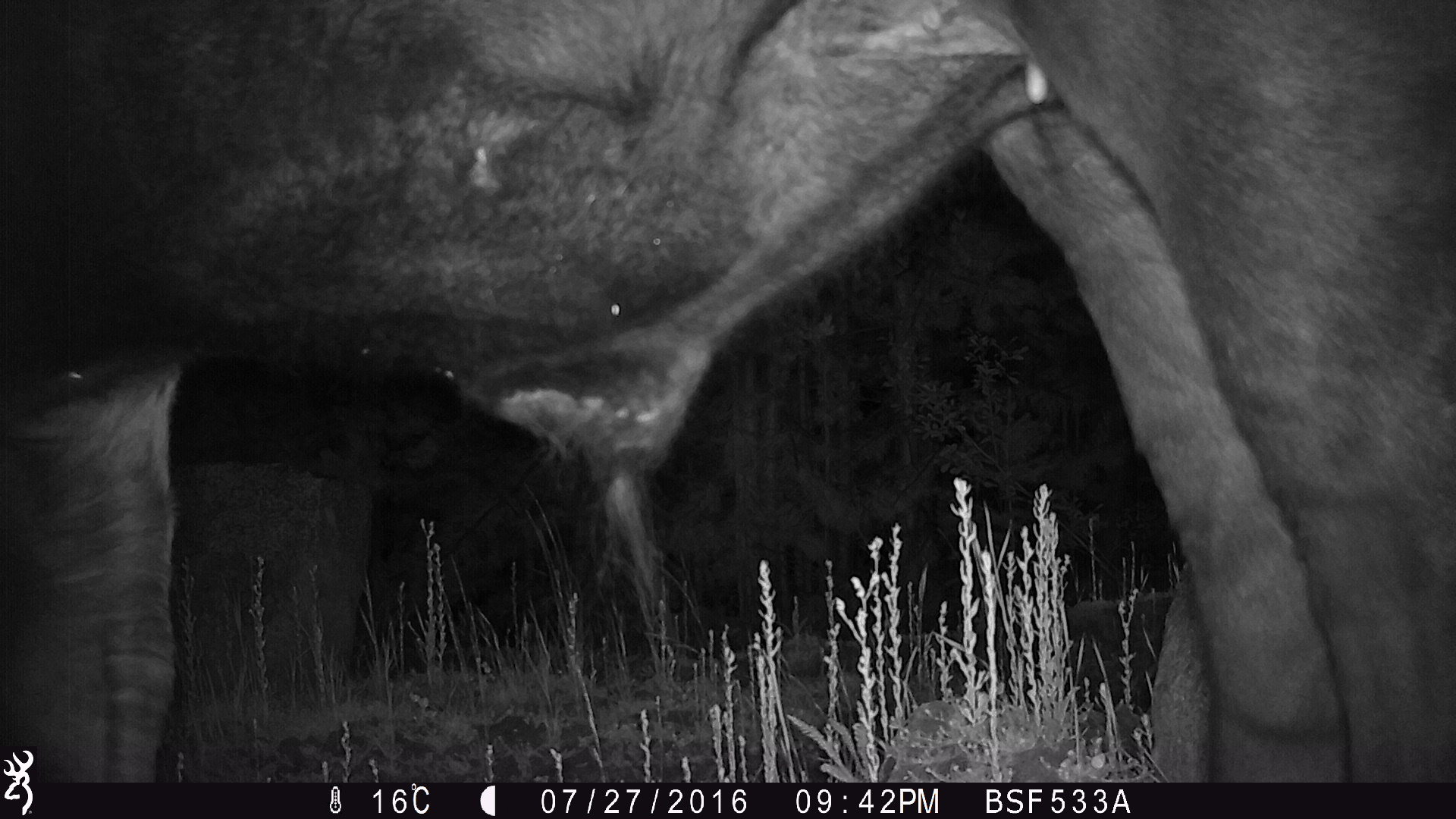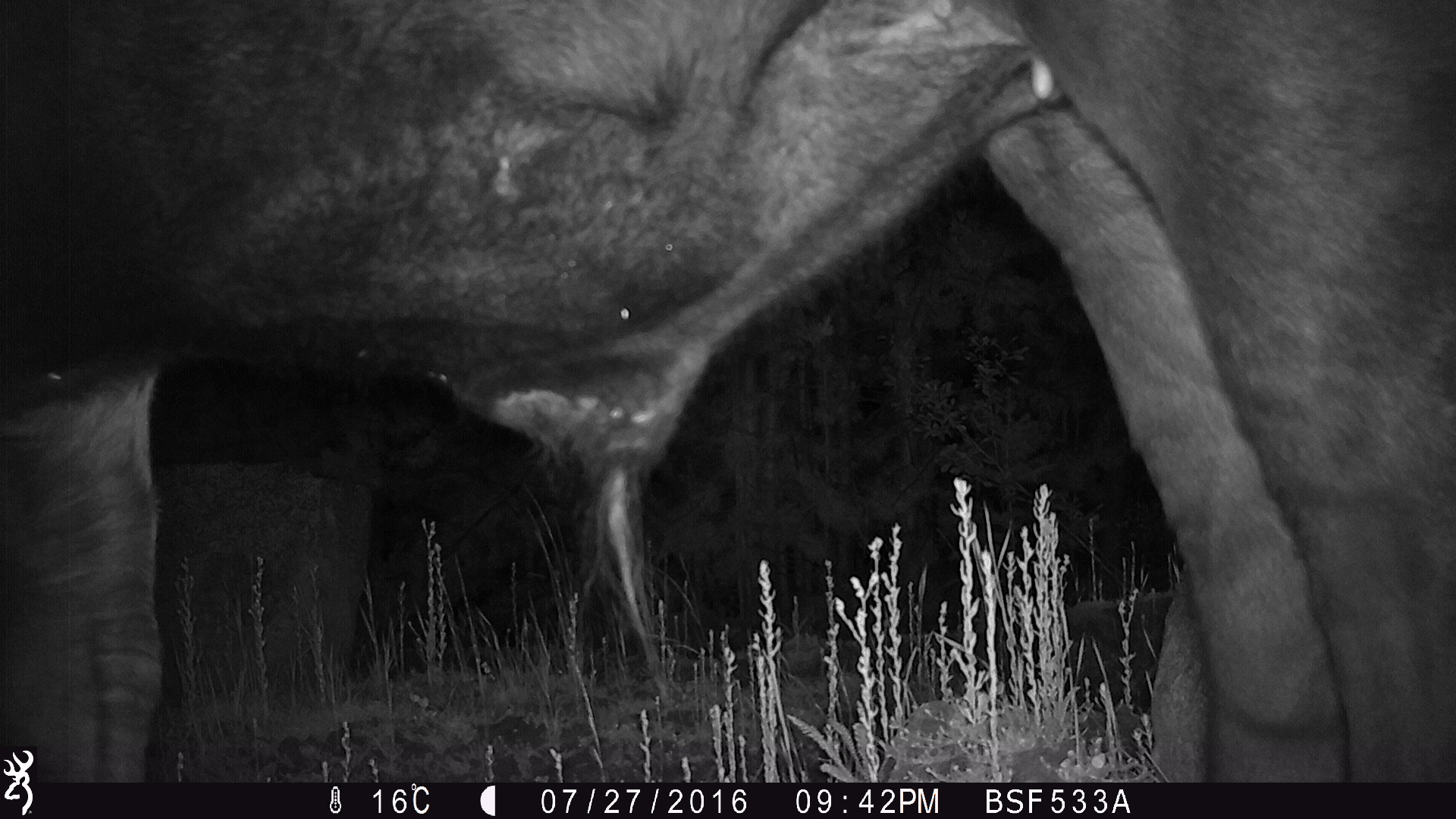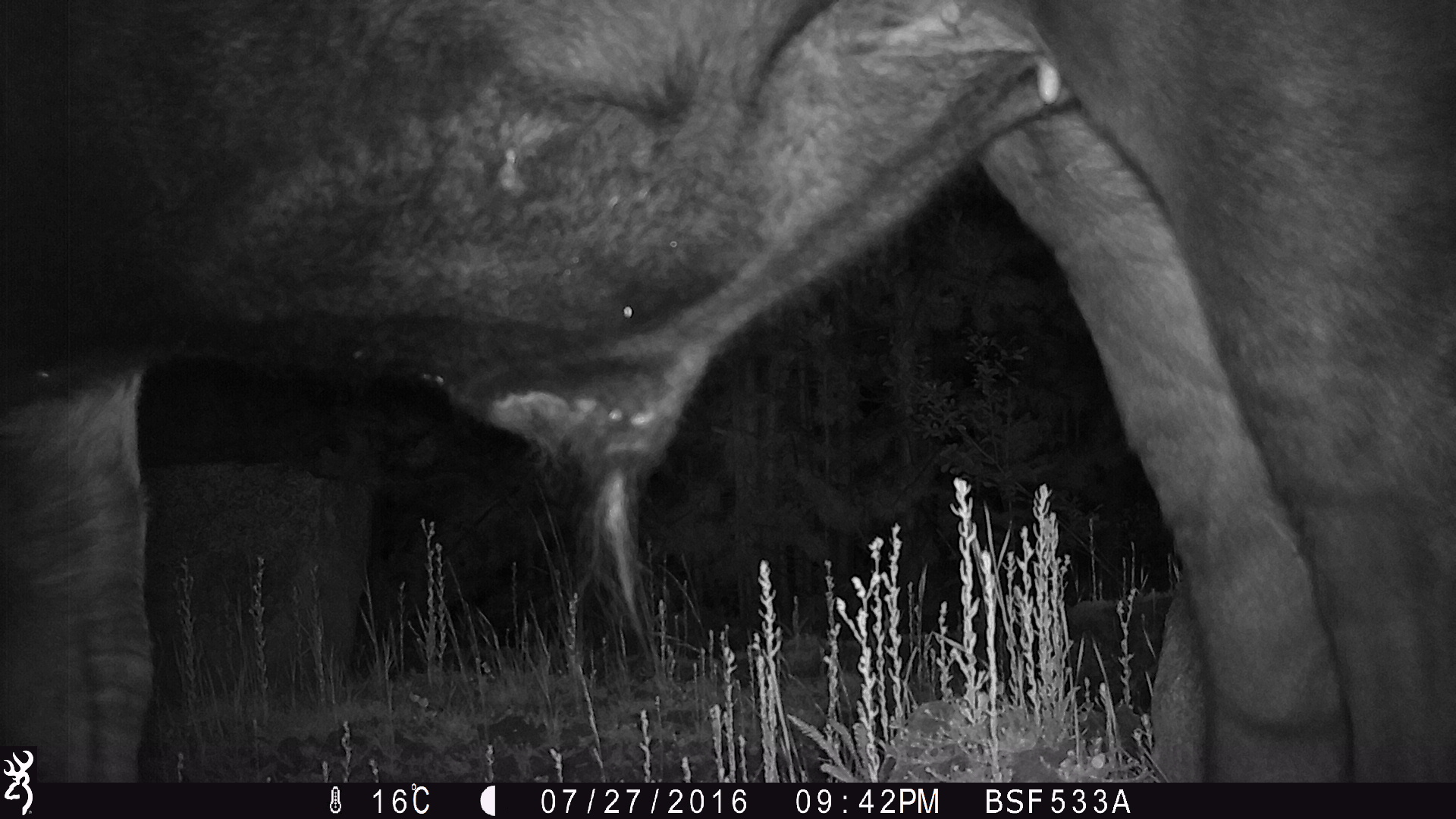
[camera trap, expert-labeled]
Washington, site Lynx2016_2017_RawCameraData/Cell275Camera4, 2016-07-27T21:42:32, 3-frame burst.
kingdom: Animalia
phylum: Chordata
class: Mammalia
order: Artiodactyla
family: Bovidae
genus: Bos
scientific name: Bos taurus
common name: domestic cattle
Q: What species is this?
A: Domestic cattle (Bos taurus).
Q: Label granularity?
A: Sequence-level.